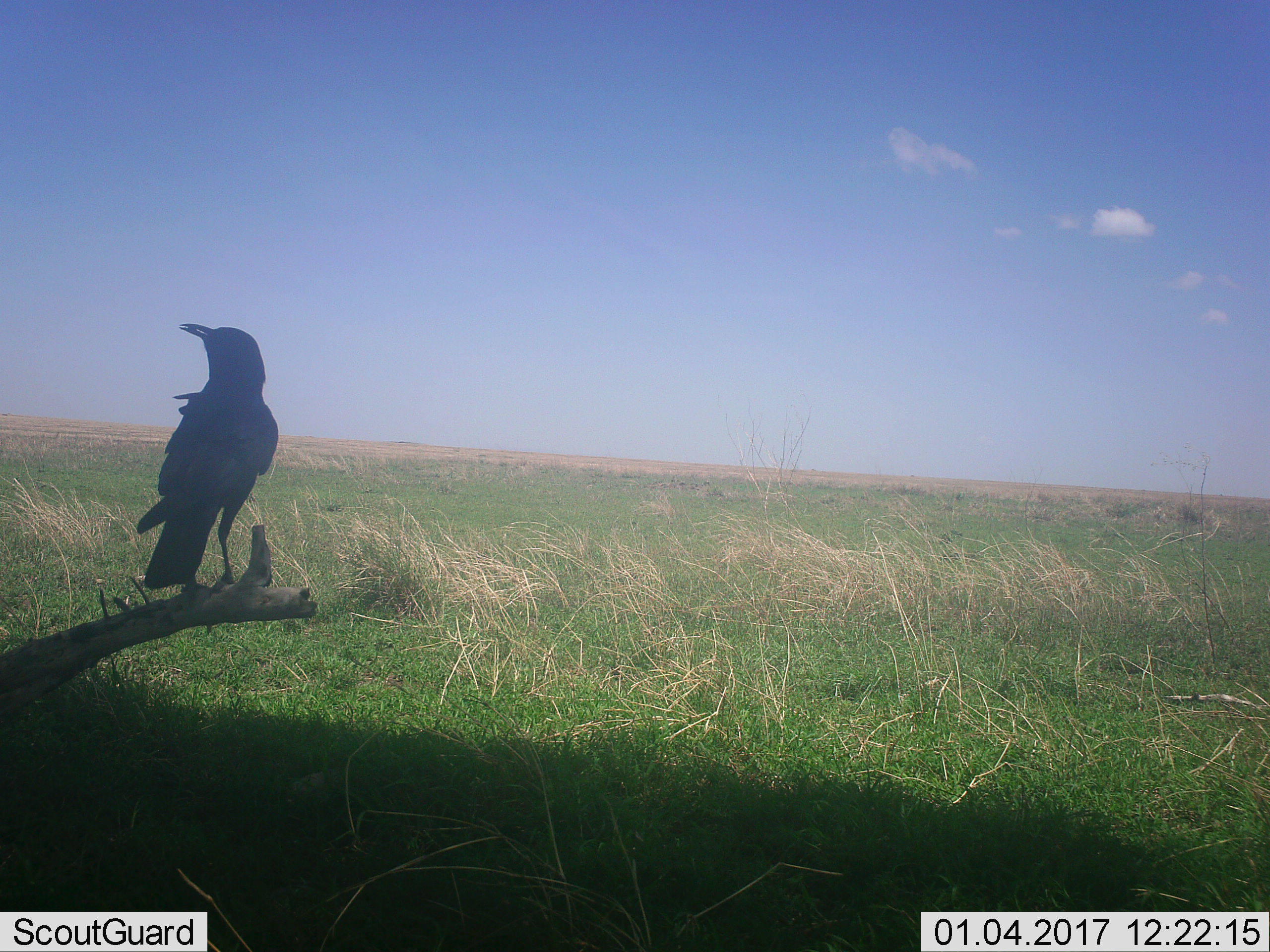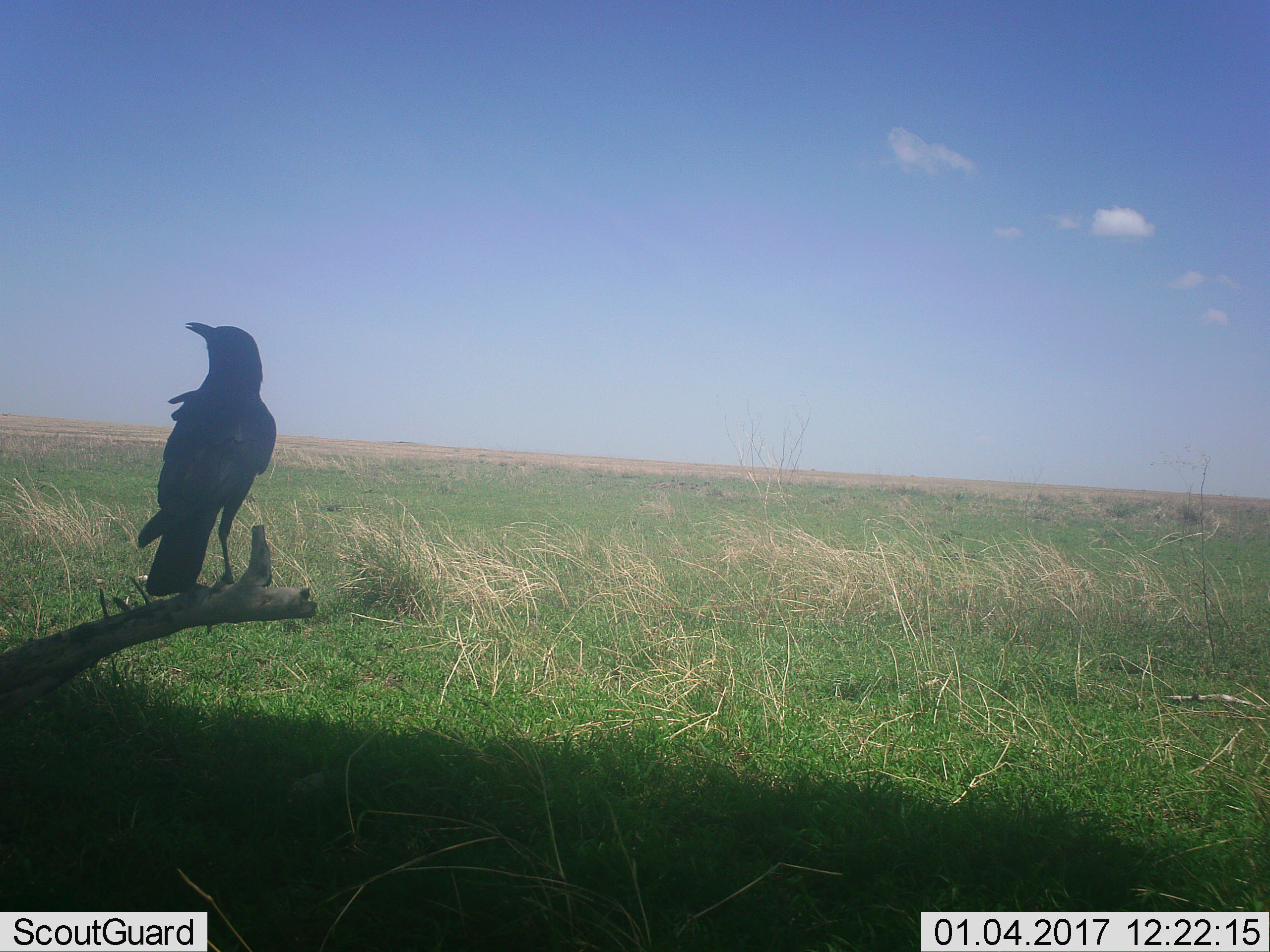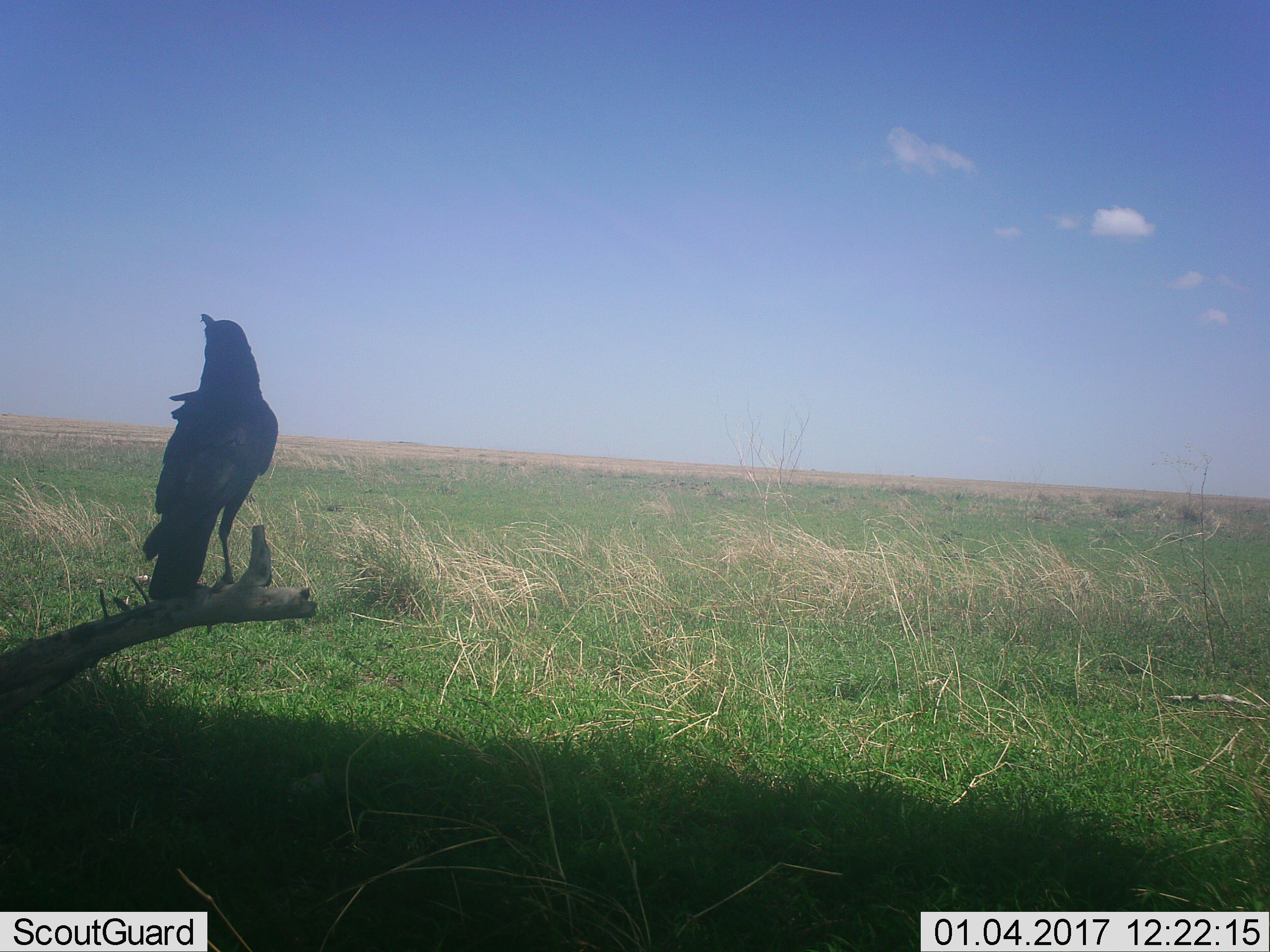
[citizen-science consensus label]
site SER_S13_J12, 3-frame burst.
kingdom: Animalia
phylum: Chordata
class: Aves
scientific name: Aves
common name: bird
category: birdother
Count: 1.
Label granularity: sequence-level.